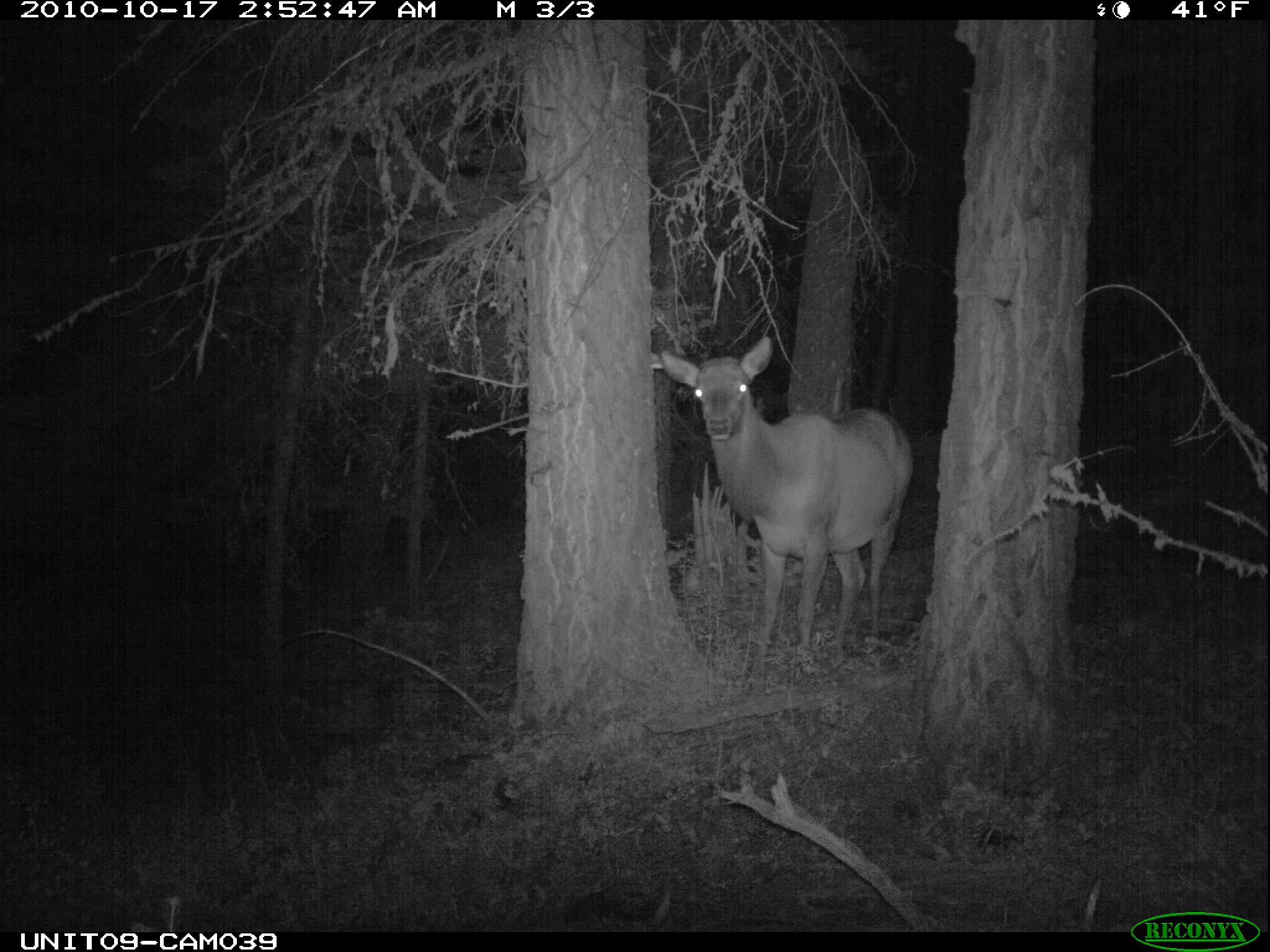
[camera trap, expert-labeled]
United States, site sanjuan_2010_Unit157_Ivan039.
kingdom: Animalia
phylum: Chordata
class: Mammalia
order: Artiodactyla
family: Cervidae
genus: Cervus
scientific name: Cervus elaphus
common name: red deer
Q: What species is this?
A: Cervus elaphus (red deer).